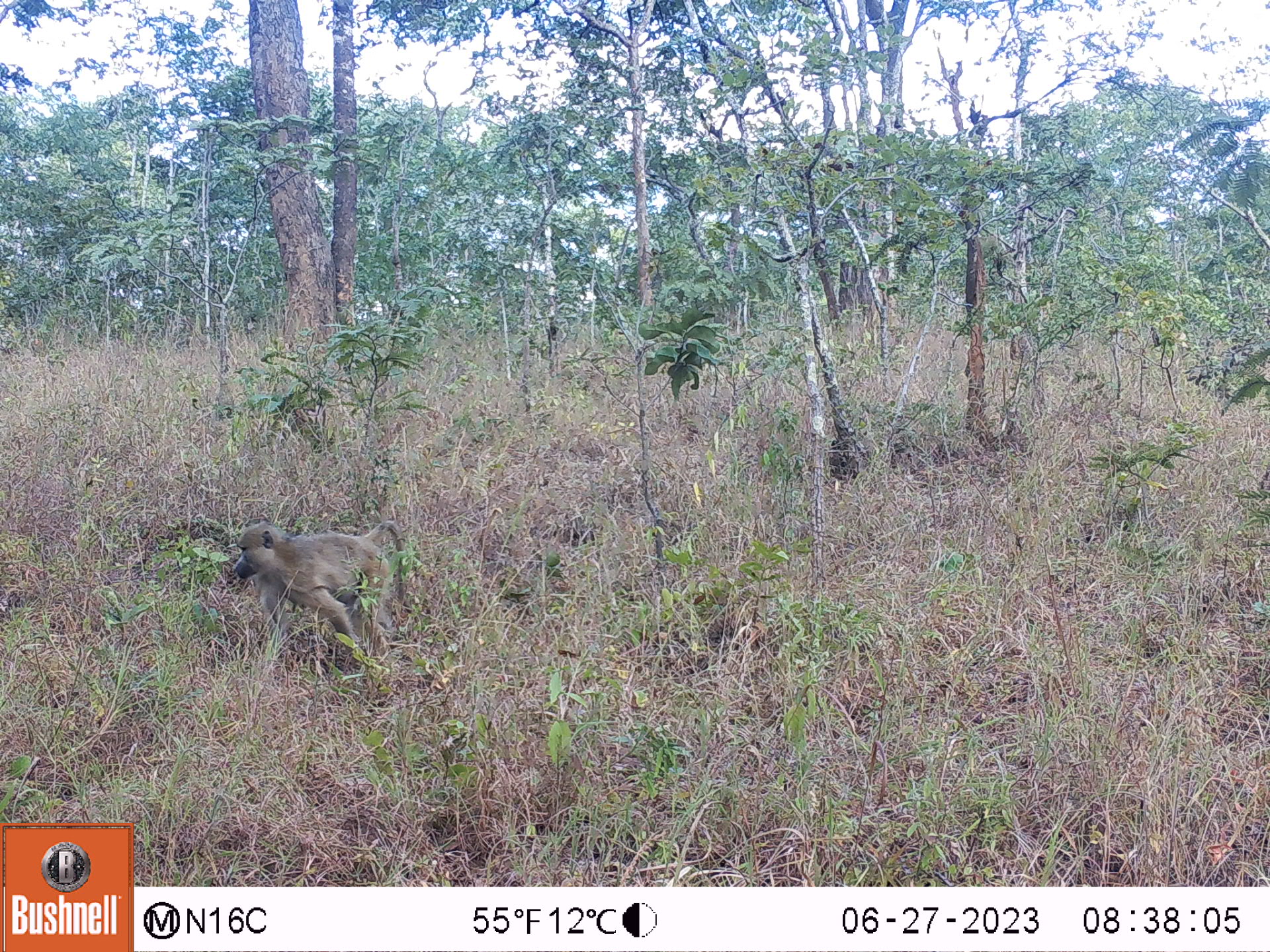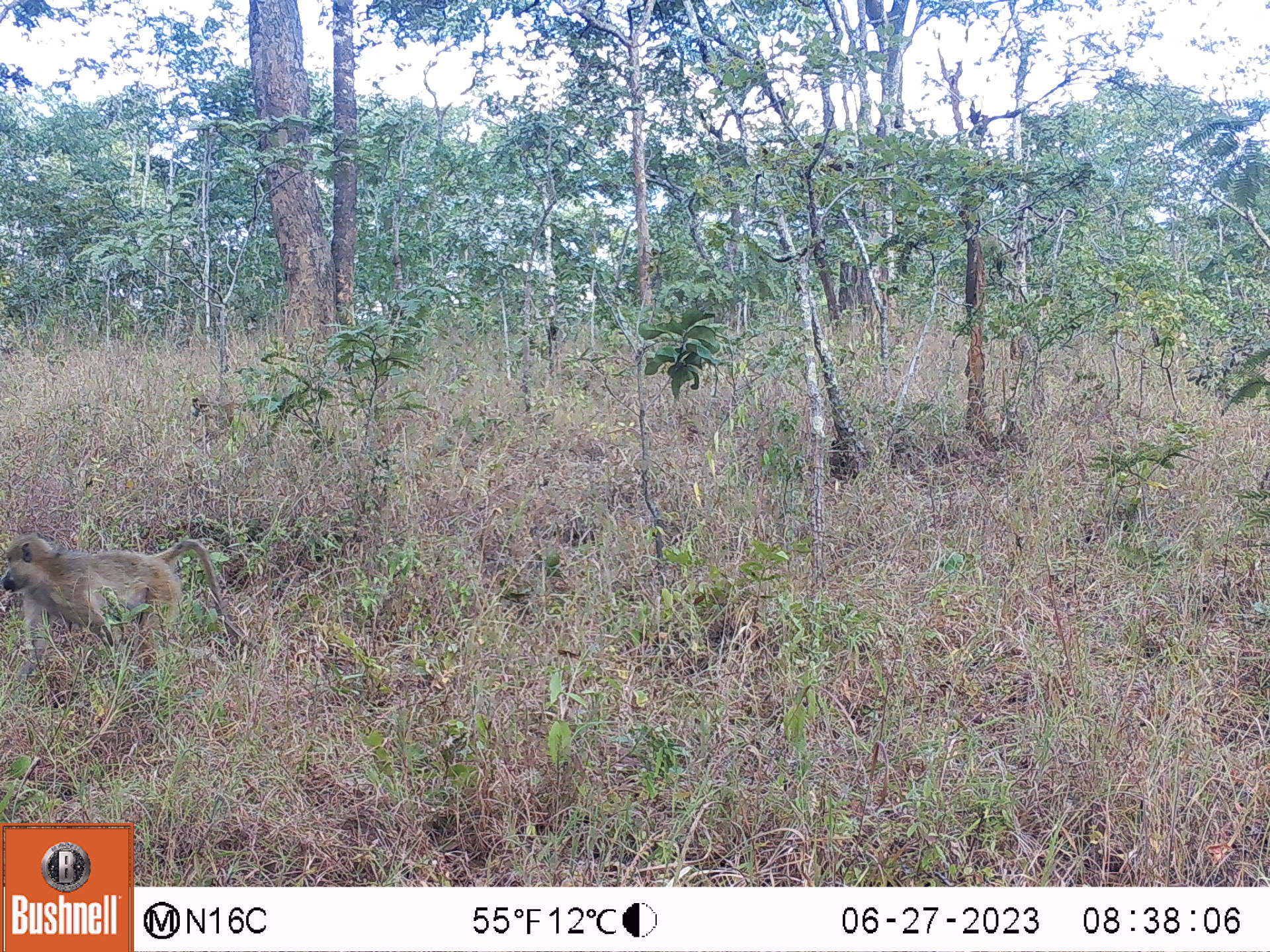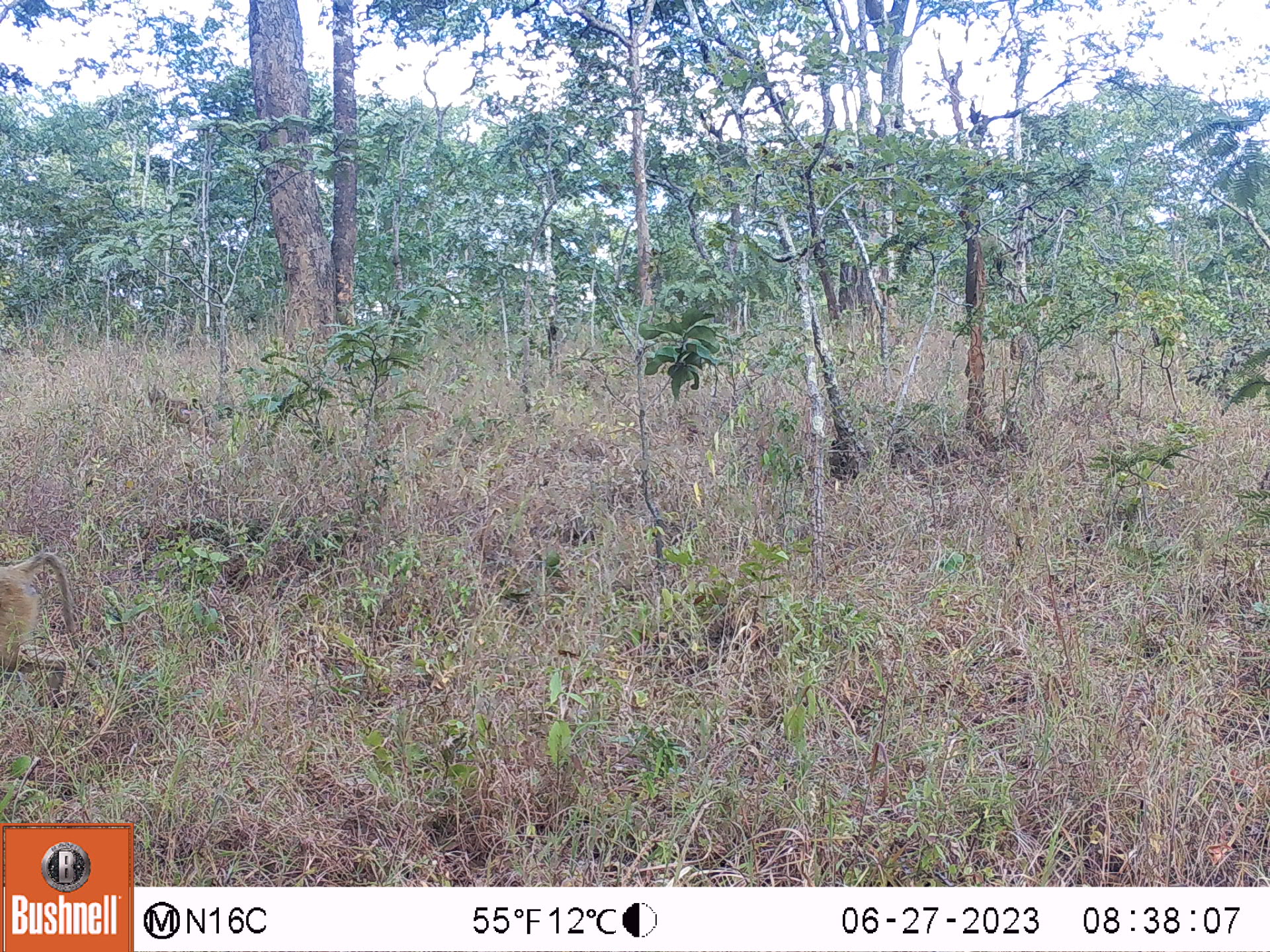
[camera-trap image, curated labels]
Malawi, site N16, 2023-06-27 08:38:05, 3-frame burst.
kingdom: Animalia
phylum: Chordata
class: Mammalia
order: Primates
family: Cercopithecidae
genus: Papio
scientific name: Papio cynocephalus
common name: yellow baboon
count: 1